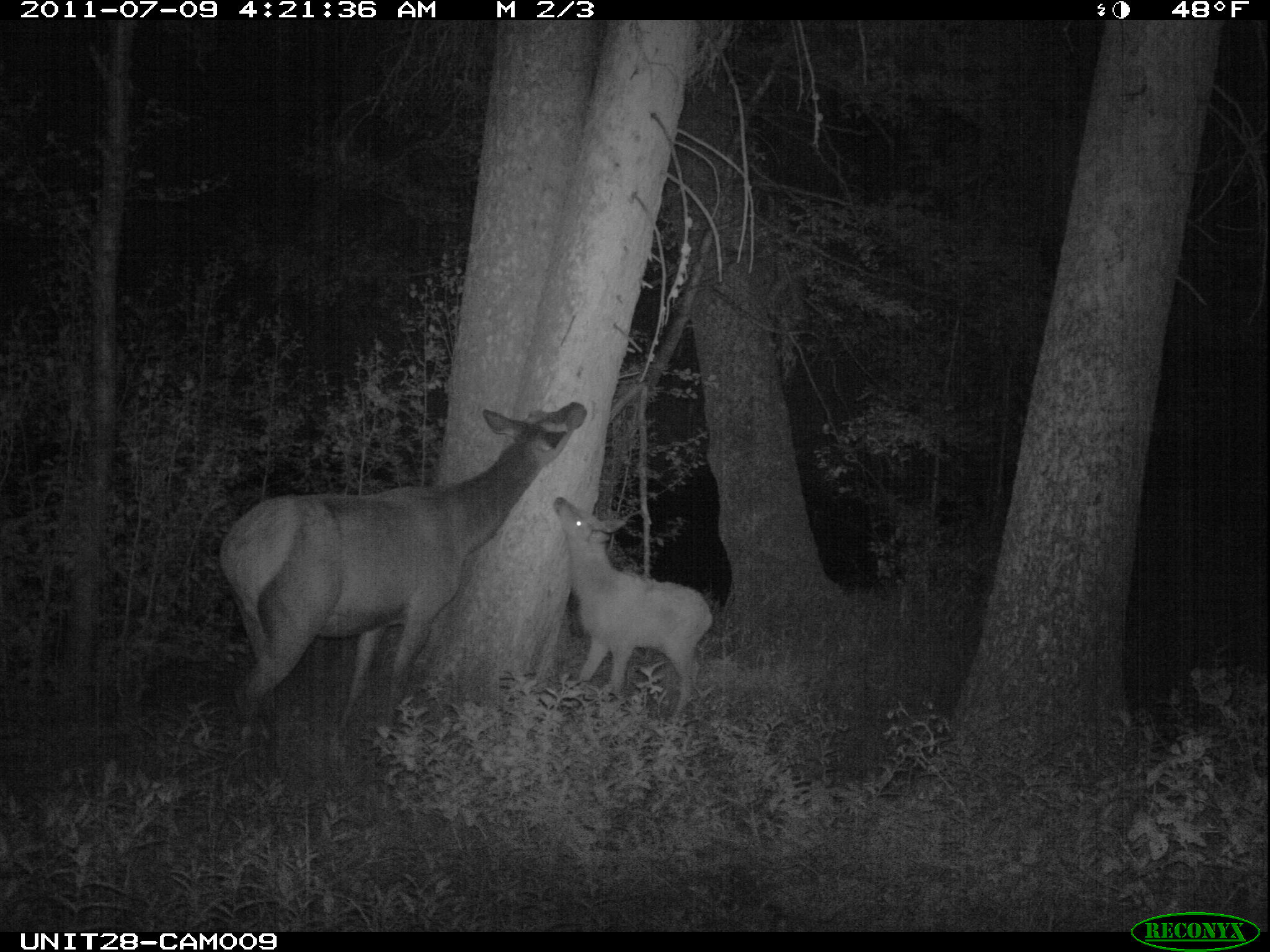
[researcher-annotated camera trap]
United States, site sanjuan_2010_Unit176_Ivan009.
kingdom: Animalia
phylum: Chordata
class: Mammalia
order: Artiodactyla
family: Cervidae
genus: Cervus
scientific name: Cervus elaphus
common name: red deer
Cervus elaphus (red deer).